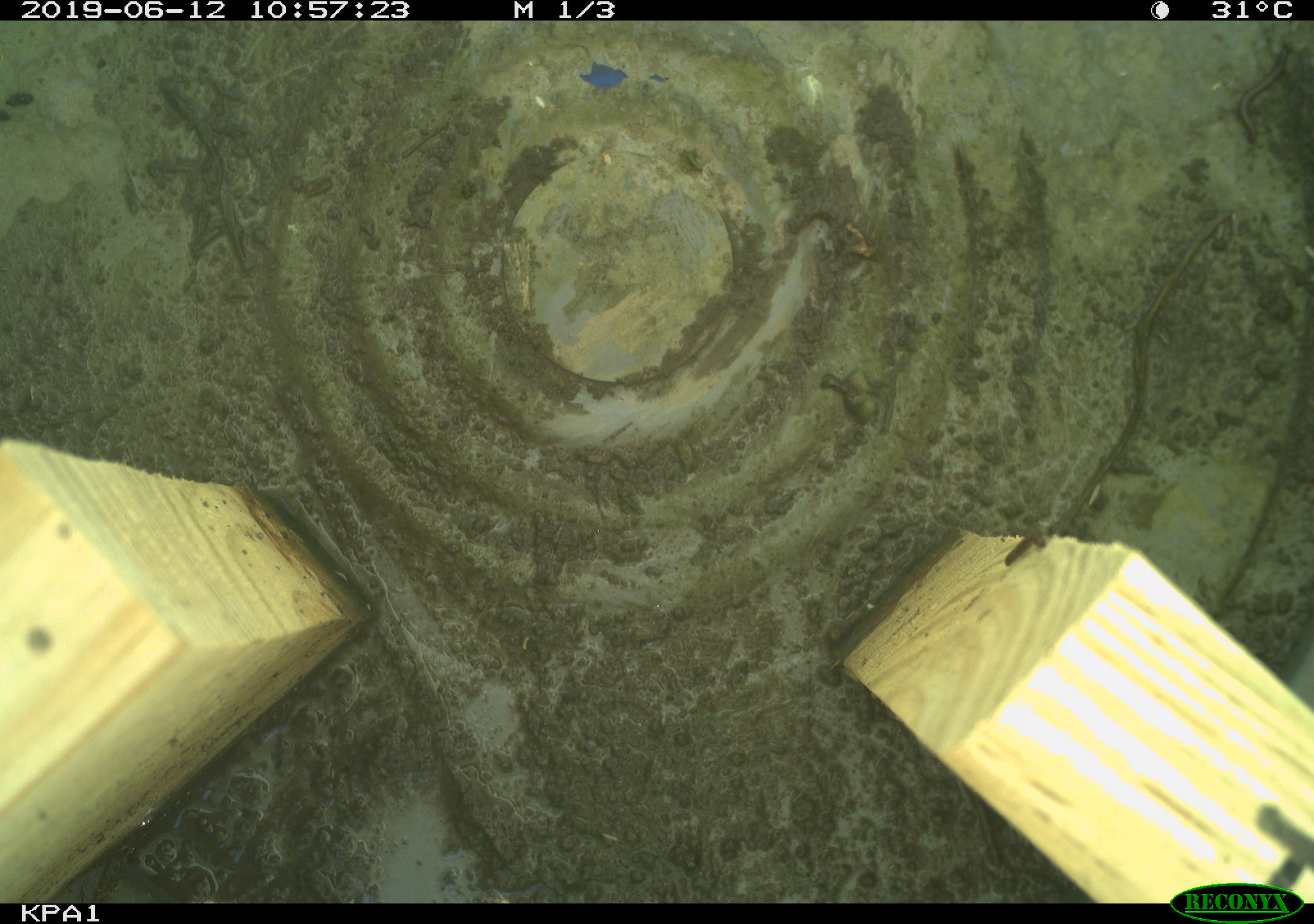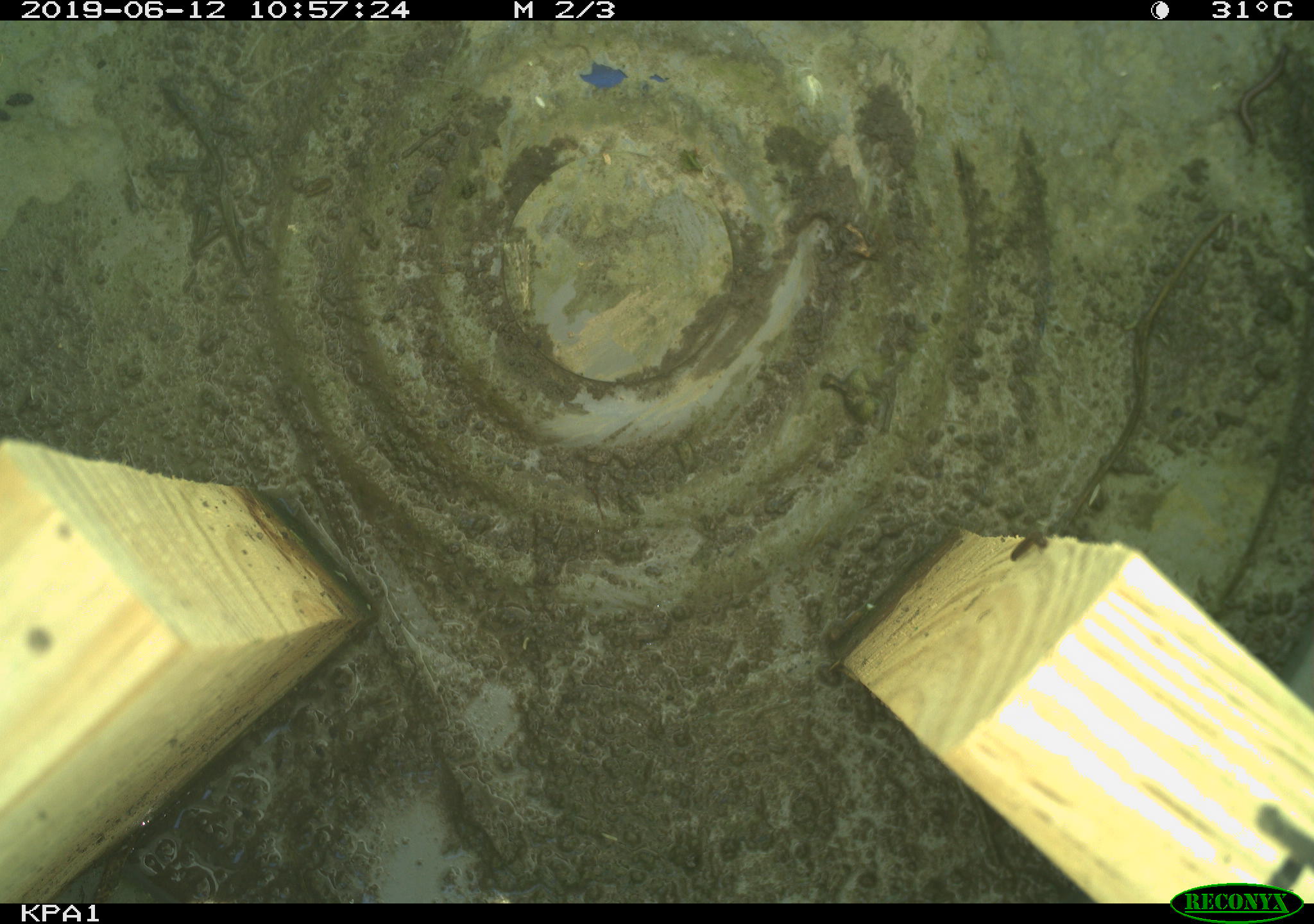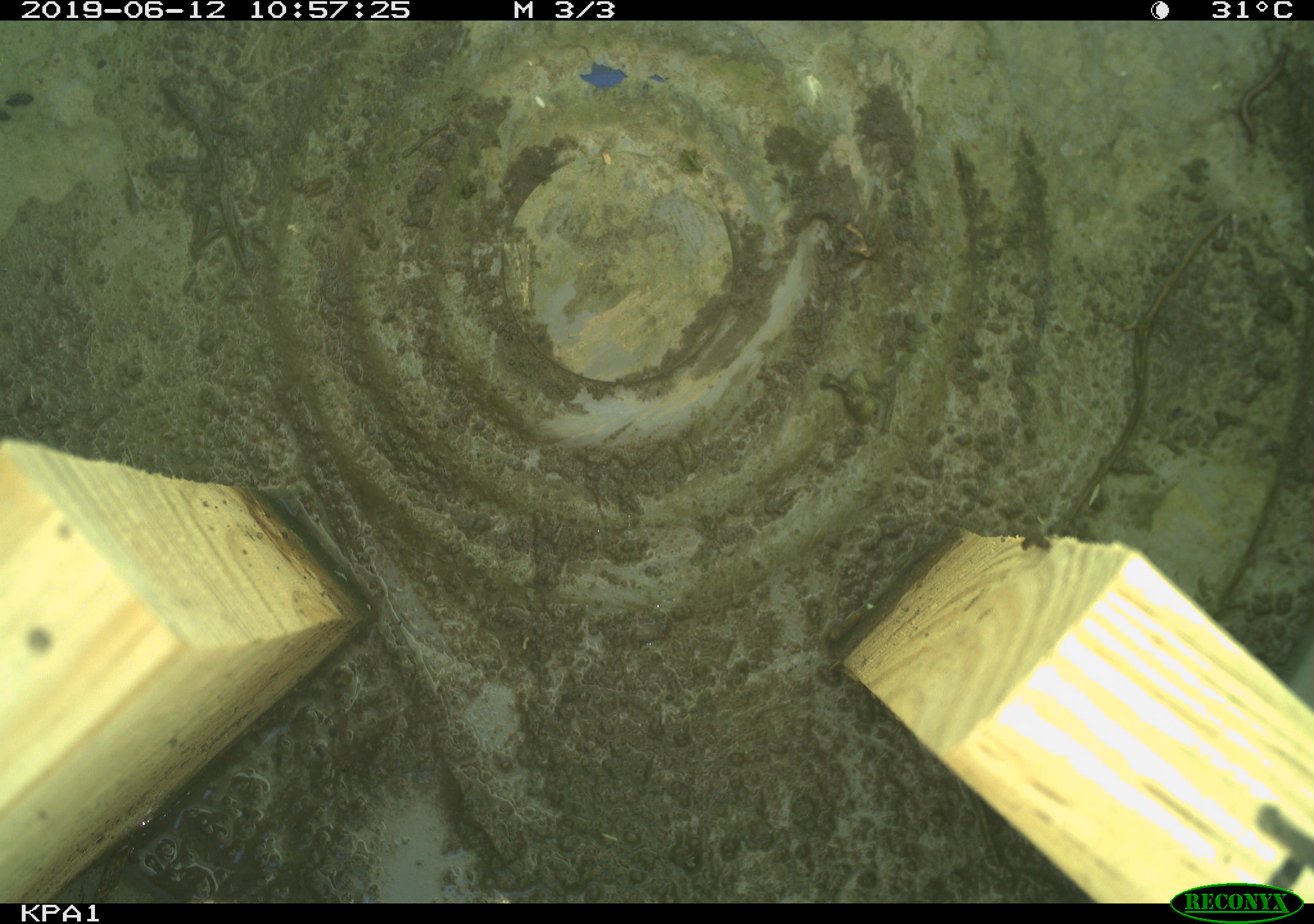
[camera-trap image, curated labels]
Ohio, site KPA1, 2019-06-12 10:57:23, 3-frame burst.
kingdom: Animalia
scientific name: Animalia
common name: animal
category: invertebrate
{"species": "invertebrate (animal) (Animalia)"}